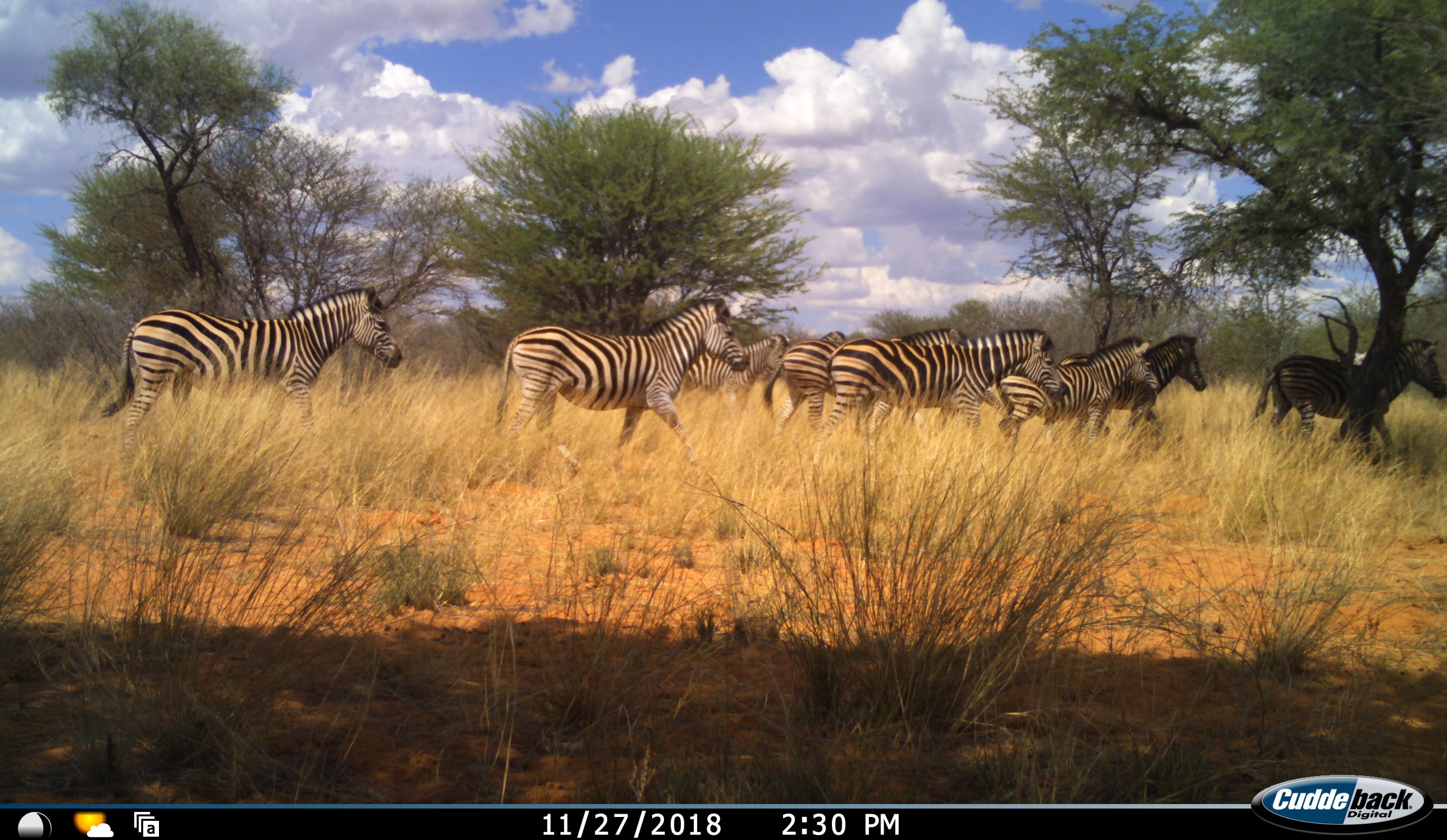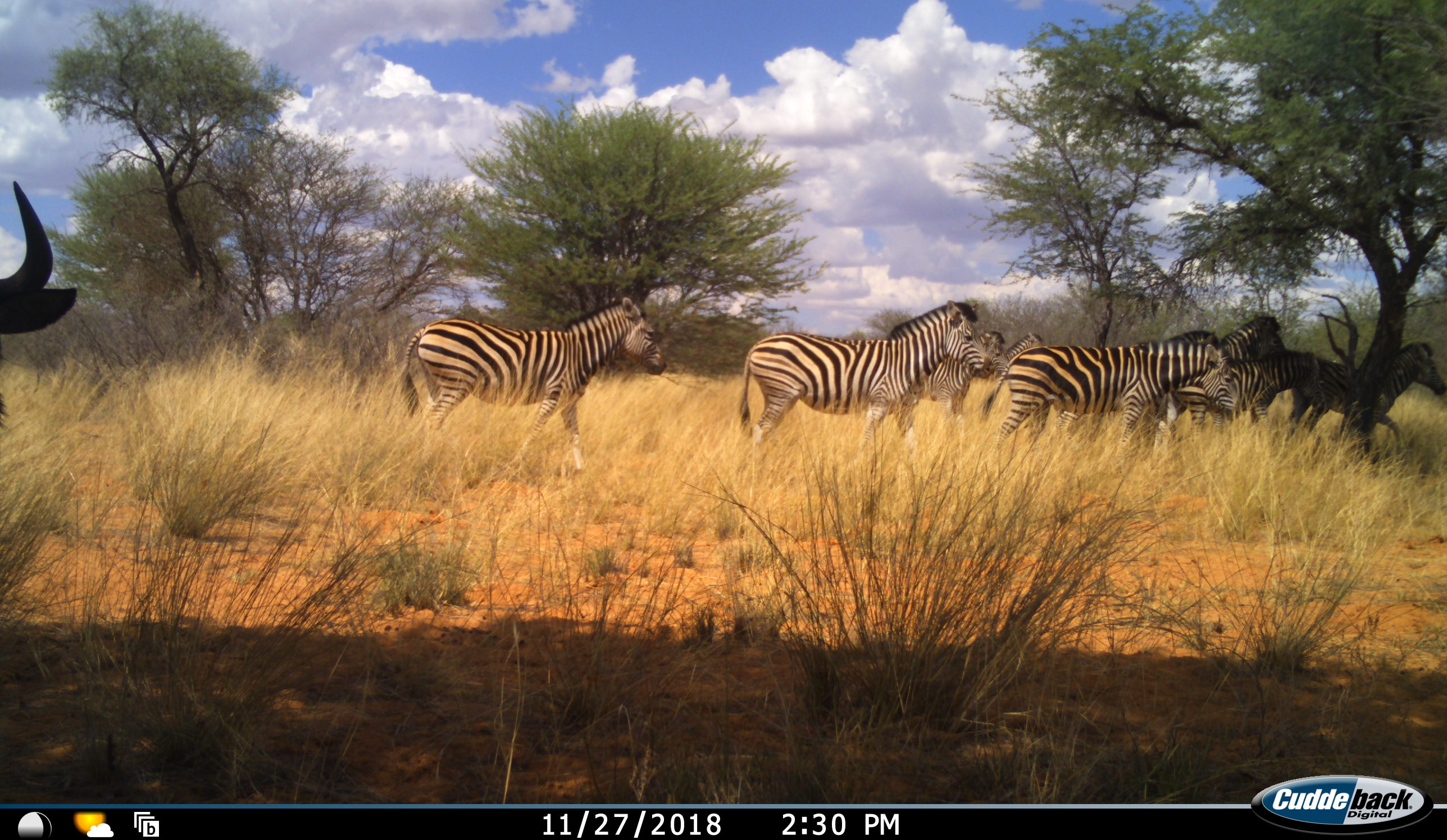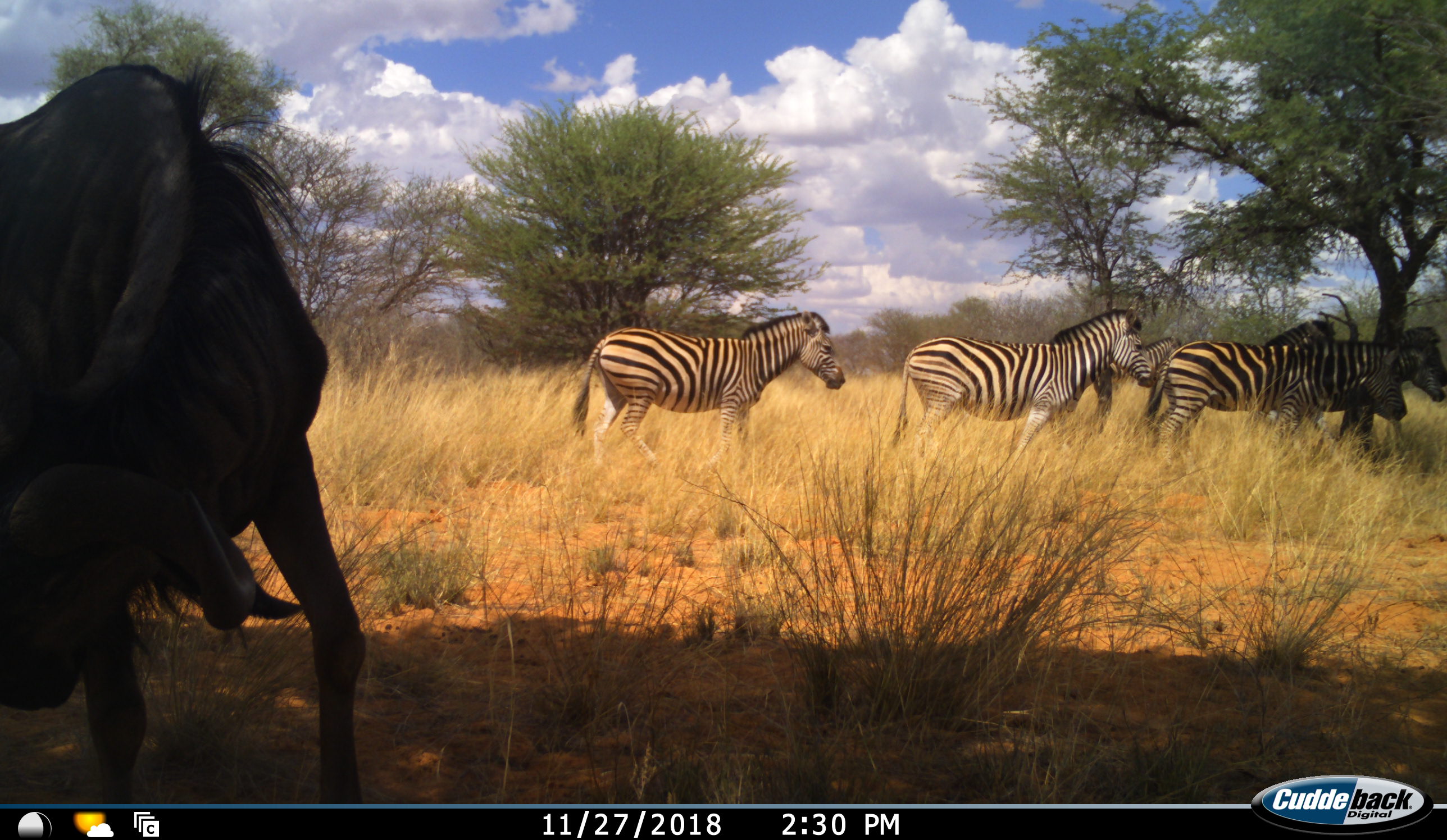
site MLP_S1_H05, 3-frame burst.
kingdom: Animalia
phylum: Chordata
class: Mammalia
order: Artiodactyla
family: Bovidae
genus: Connochaetes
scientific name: Connochaetes taurinus taurinus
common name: blue wildebeest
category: wildebeestblue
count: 1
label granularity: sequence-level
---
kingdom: Animalia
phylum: Chordata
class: Mammalia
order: Perissodactyla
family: Equidae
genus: Equus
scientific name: Equus quagga burchellii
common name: burchell's zebra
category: zebraburchells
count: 9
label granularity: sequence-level